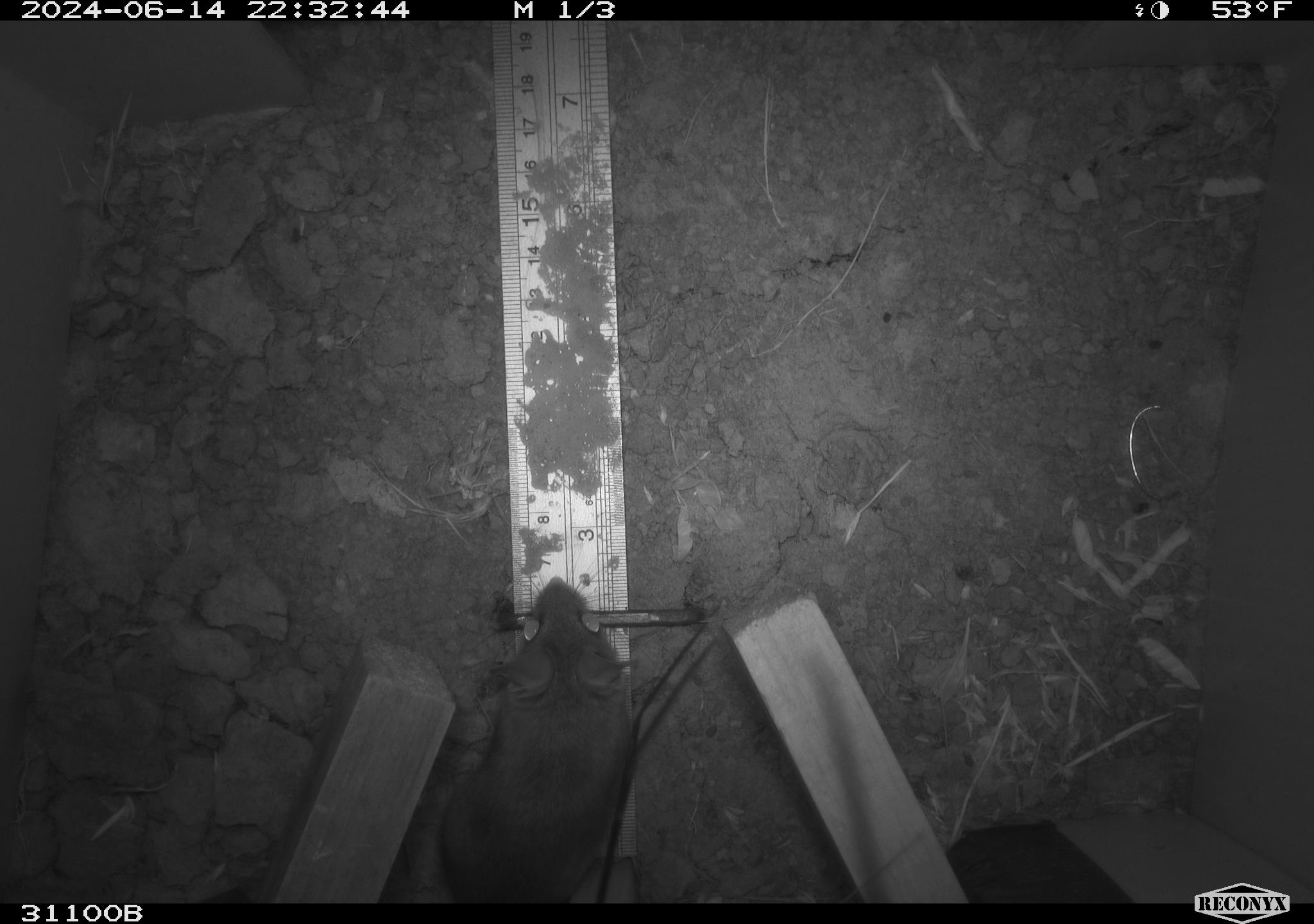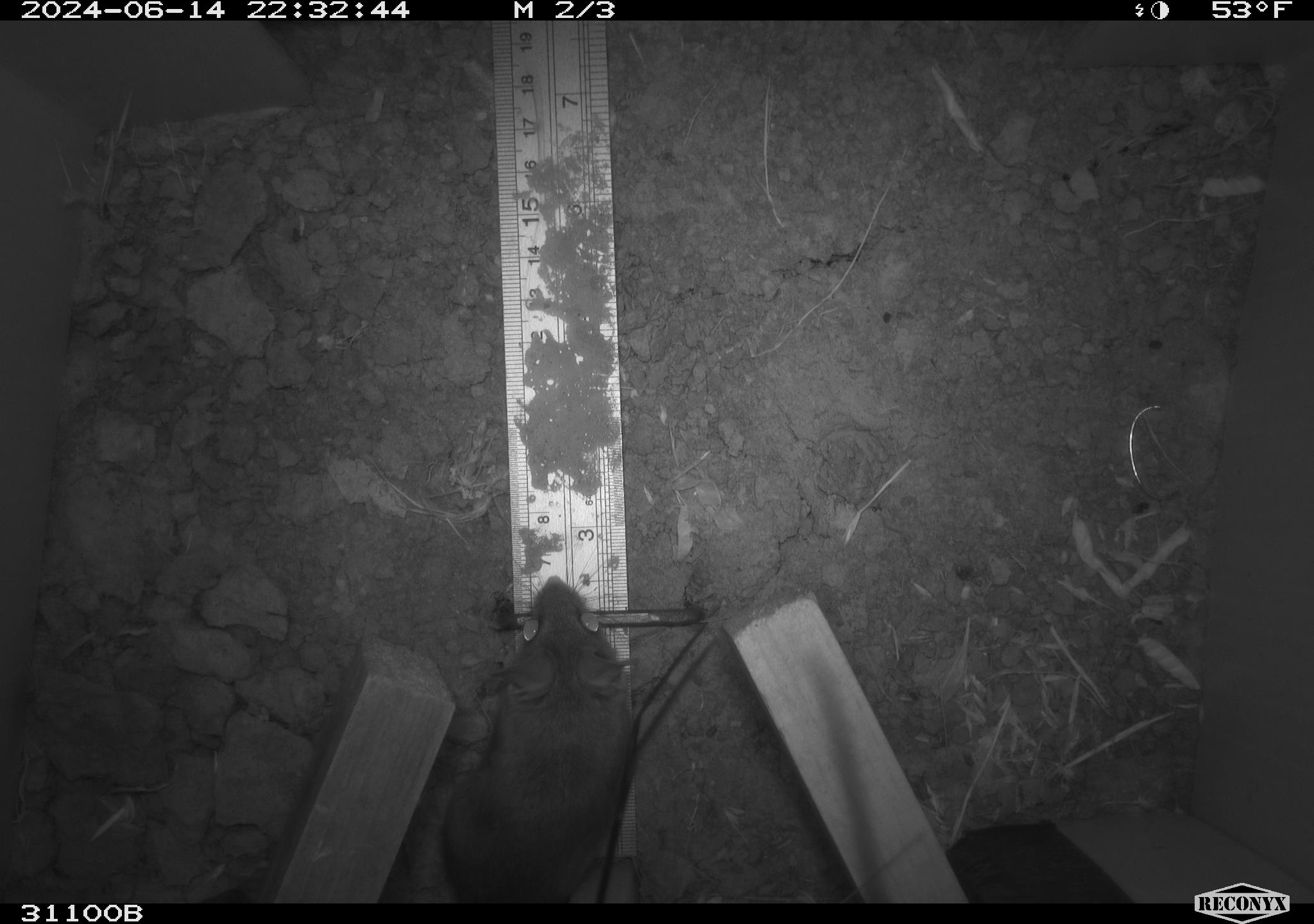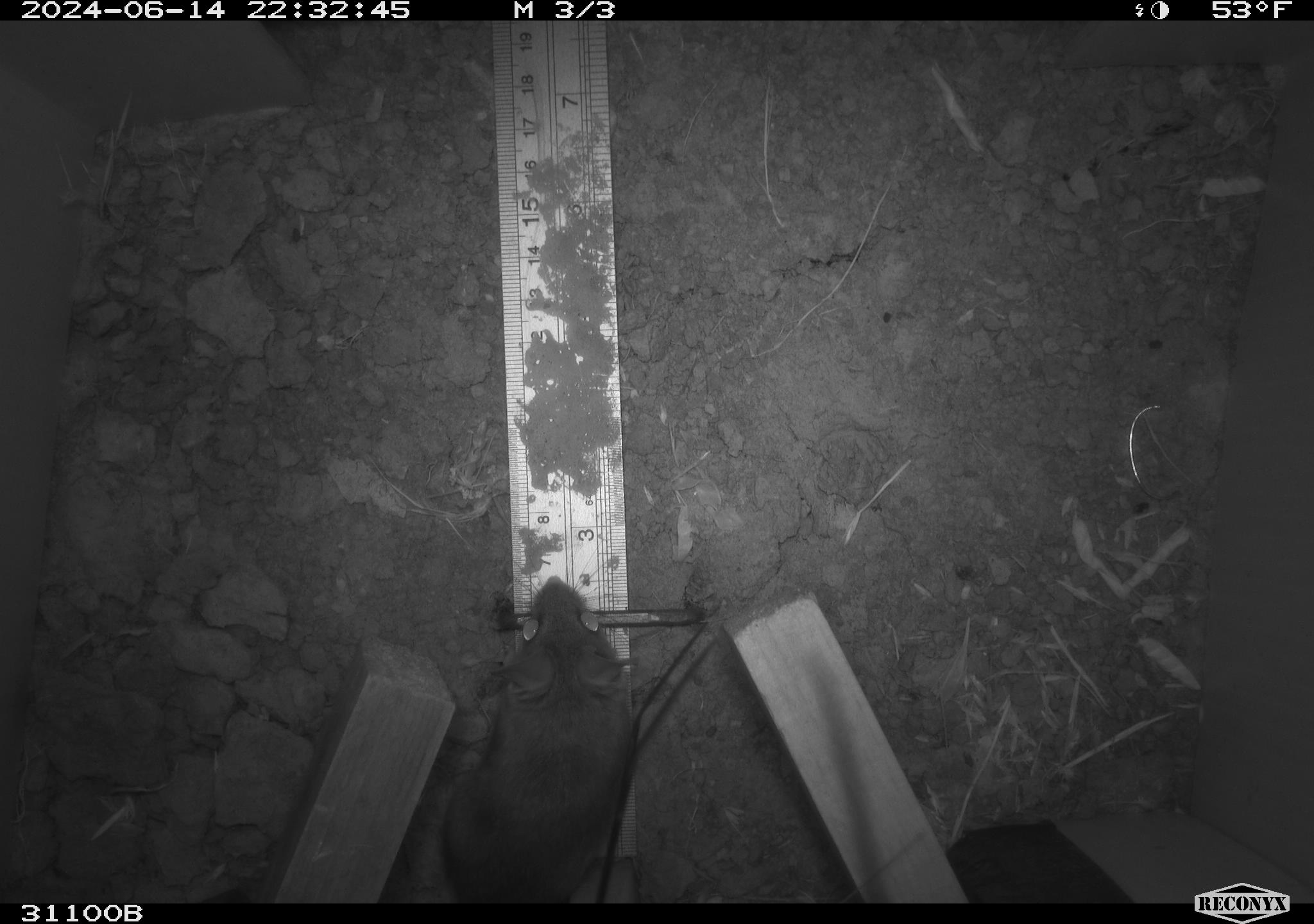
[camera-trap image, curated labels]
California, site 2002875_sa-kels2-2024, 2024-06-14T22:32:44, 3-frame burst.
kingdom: Animalia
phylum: Chordata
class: Mammalia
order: Rodentia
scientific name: Rodentia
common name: rodent